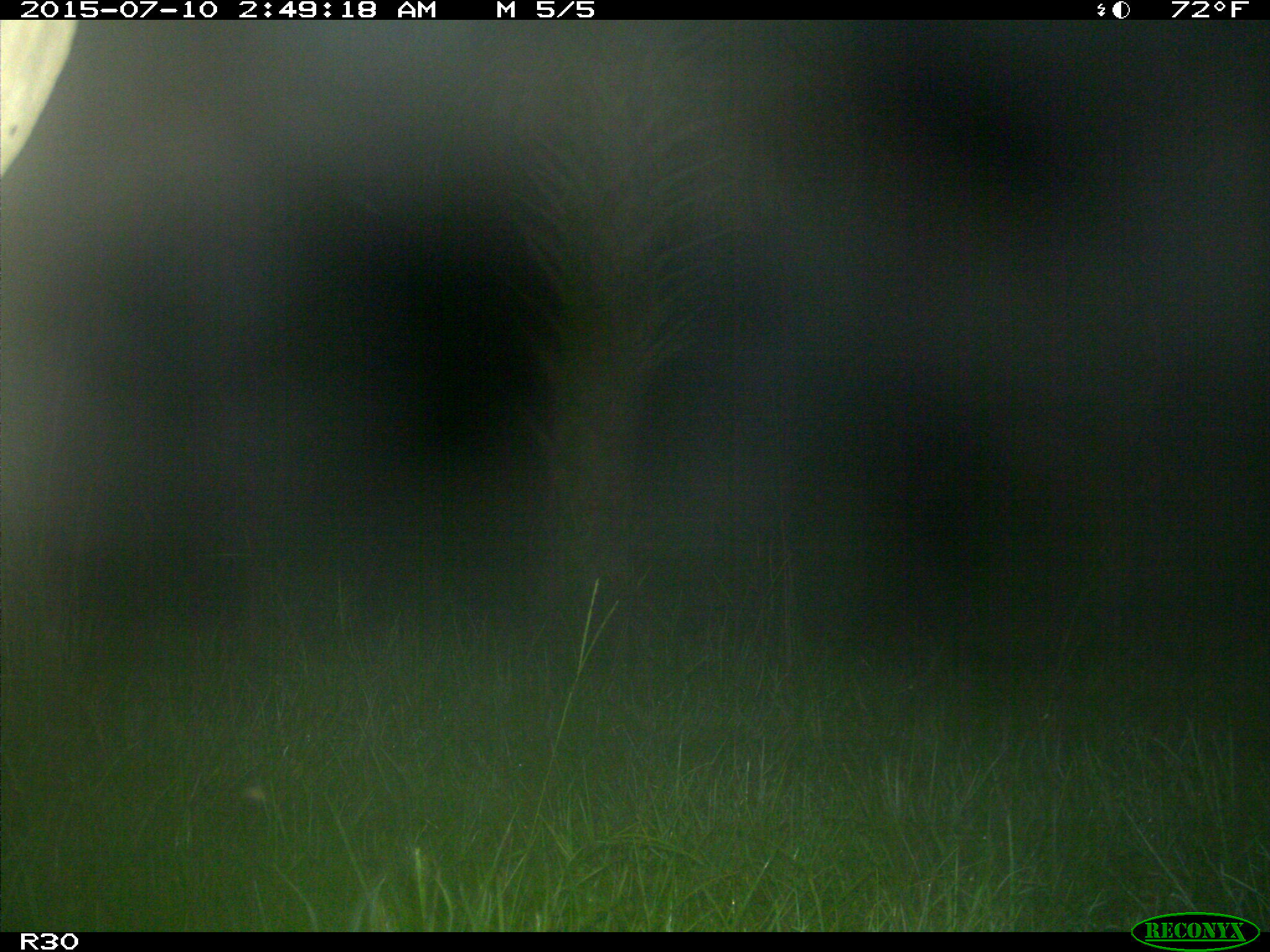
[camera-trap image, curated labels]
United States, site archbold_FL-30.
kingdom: Animalia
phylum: Chordata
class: Mammalia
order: Artiodactyla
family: Bovidae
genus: Bos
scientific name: Bos taurus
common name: domestic cow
Bos taurus (domestic cow).